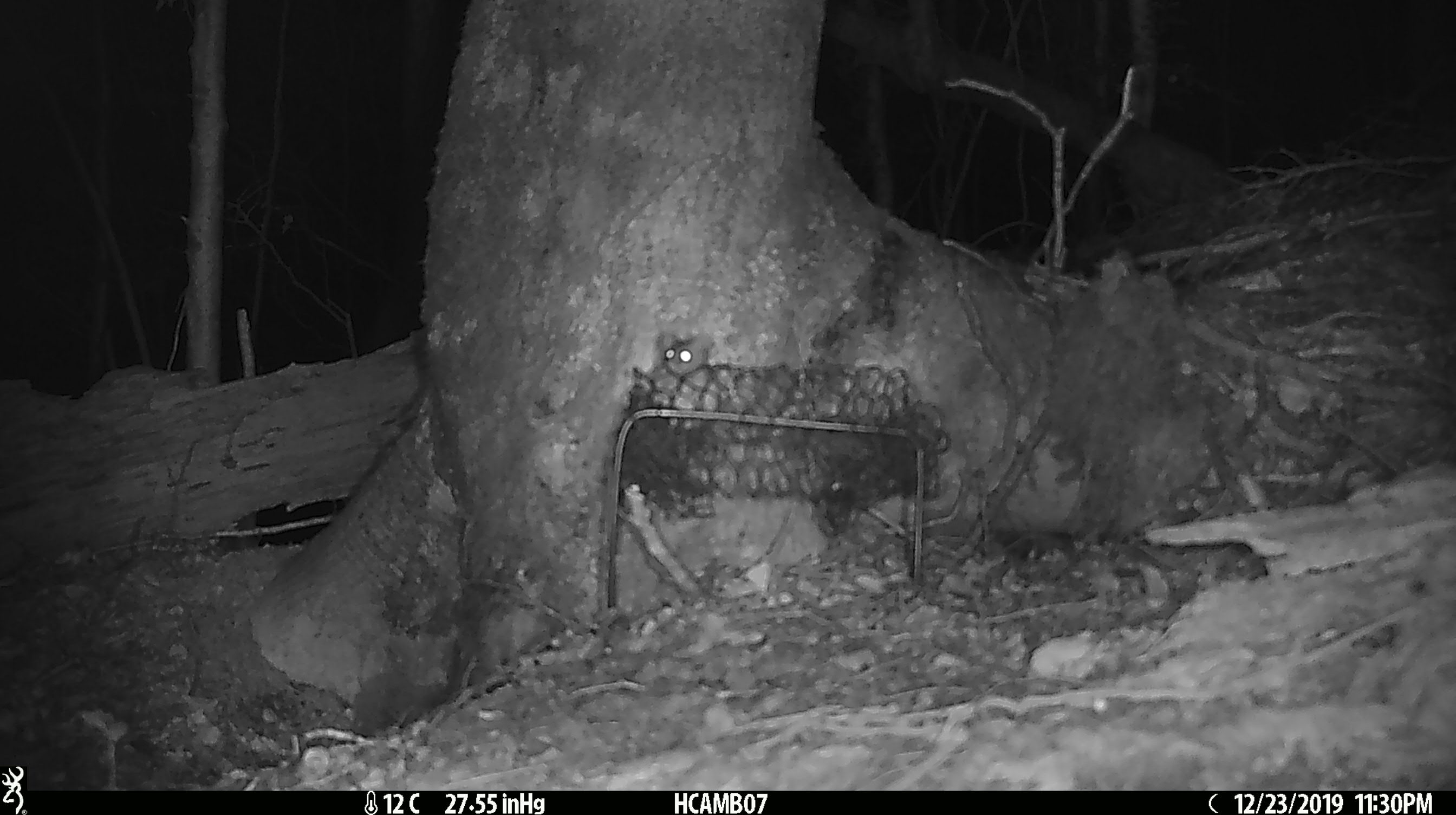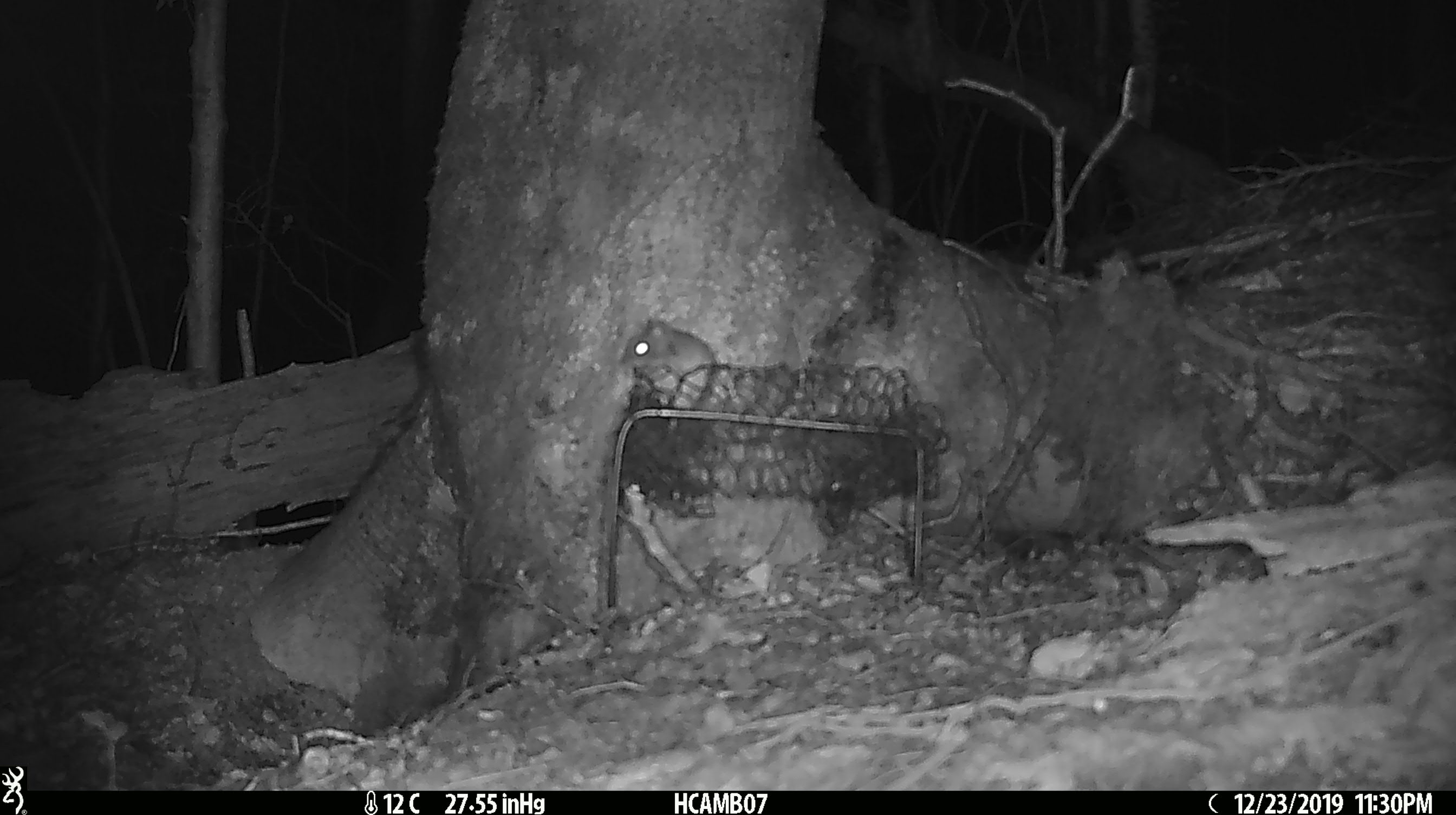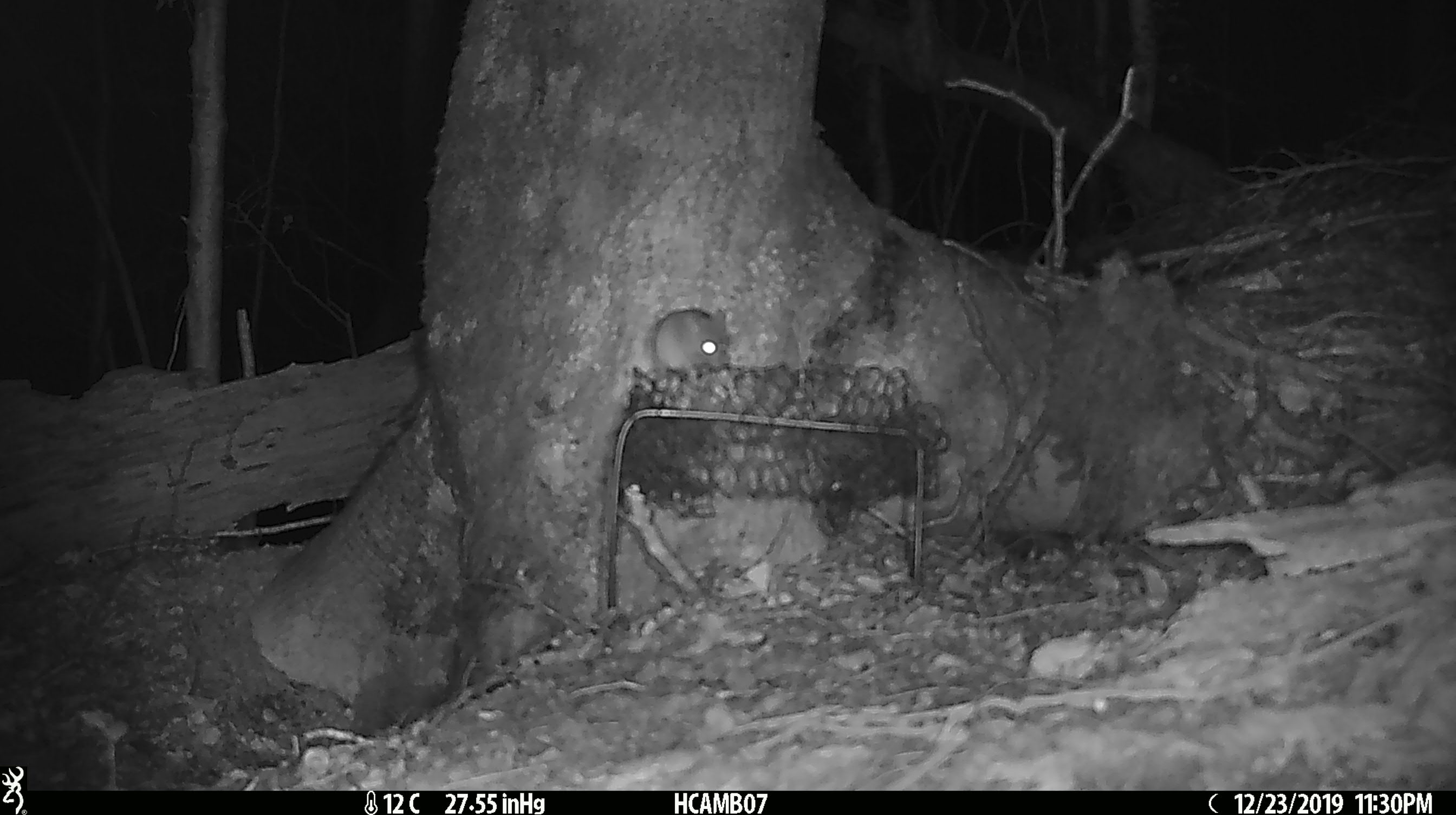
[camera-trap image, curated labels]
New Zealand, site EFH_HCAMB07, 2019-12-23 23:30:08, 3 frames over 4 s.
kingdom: Animalia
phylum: Chordata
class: Mammalia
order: Rodentia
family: Muridae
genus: Mus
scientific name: Mus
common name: mouse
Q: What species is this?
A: Mouse (Mus).